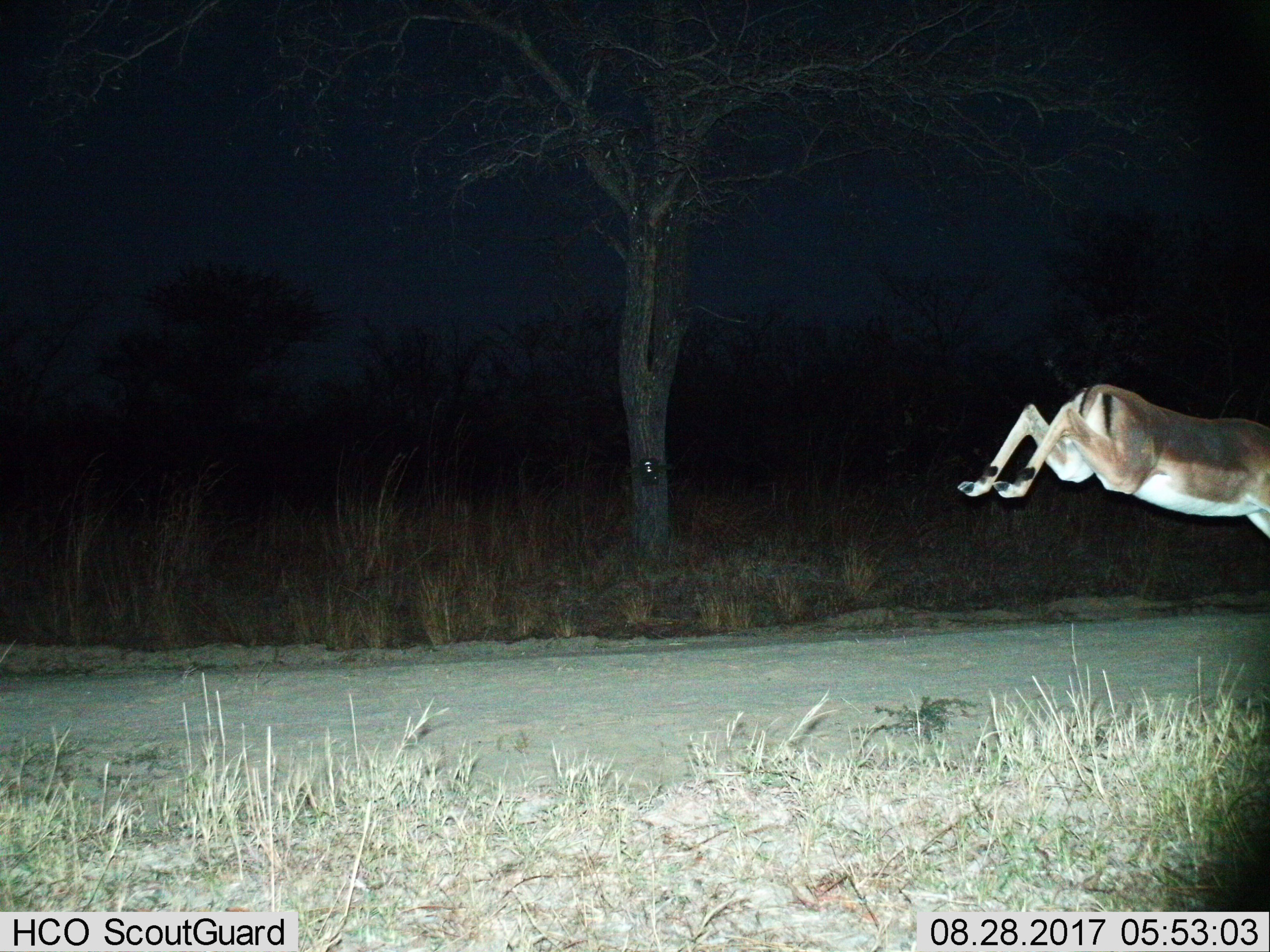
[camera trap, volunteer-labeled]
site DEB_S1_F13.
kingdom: Animalia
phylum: Chordata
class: Mammalia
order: Artiodactyla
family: Bovidae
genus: Aepyceros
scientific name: Aepyceros melampus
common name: impala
Impala (Aepyceros melampus), count 1. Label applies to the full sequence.